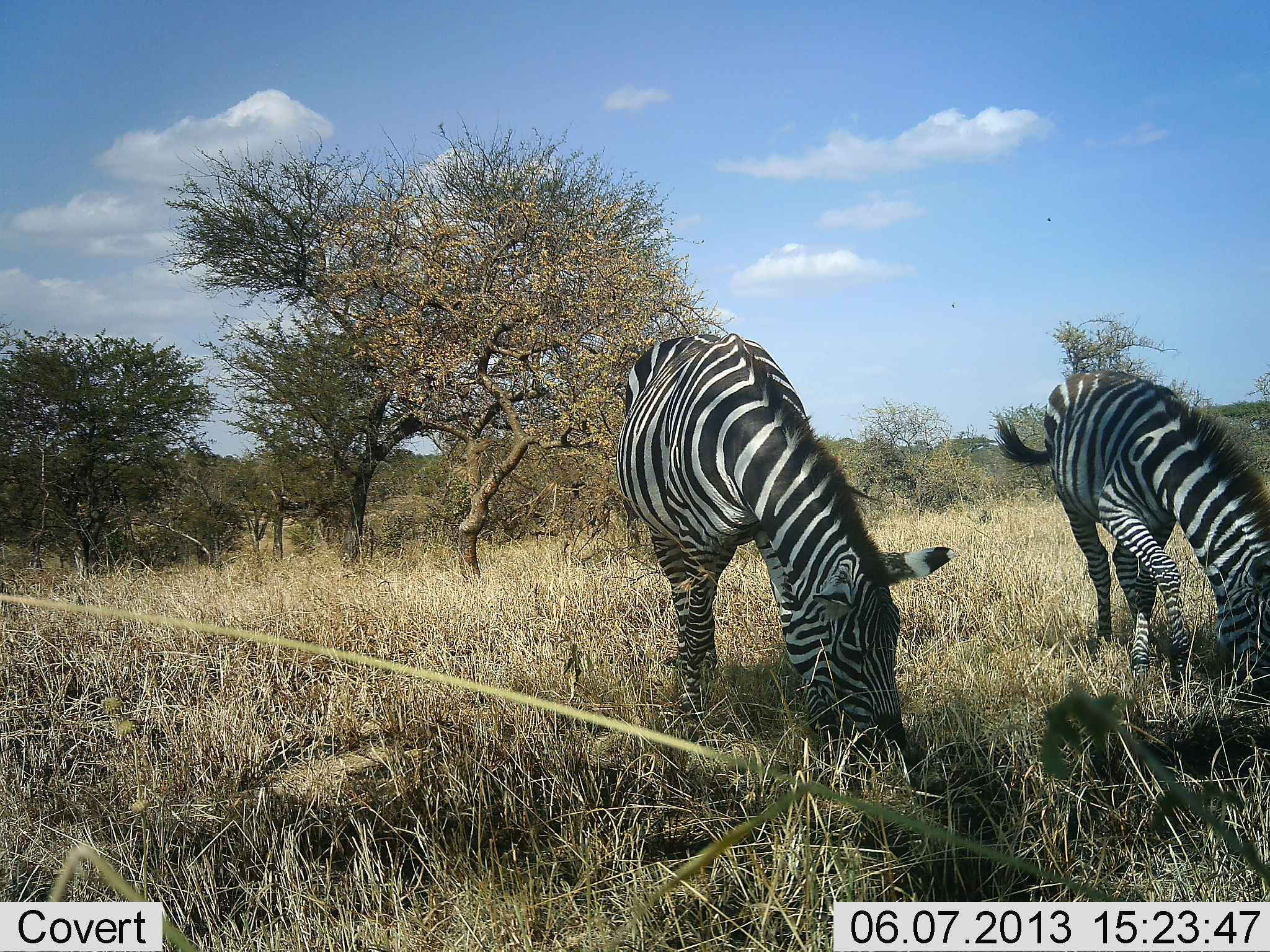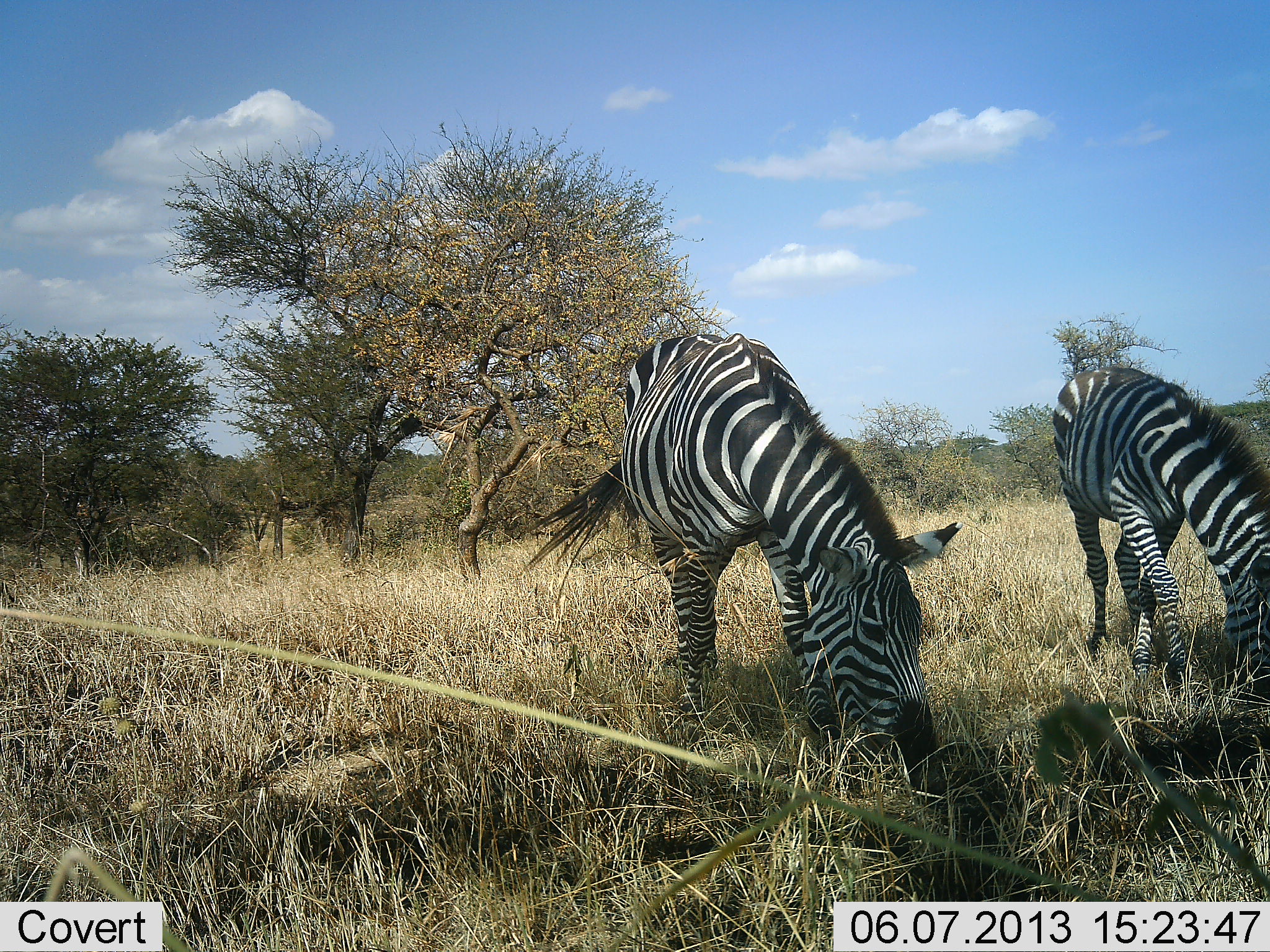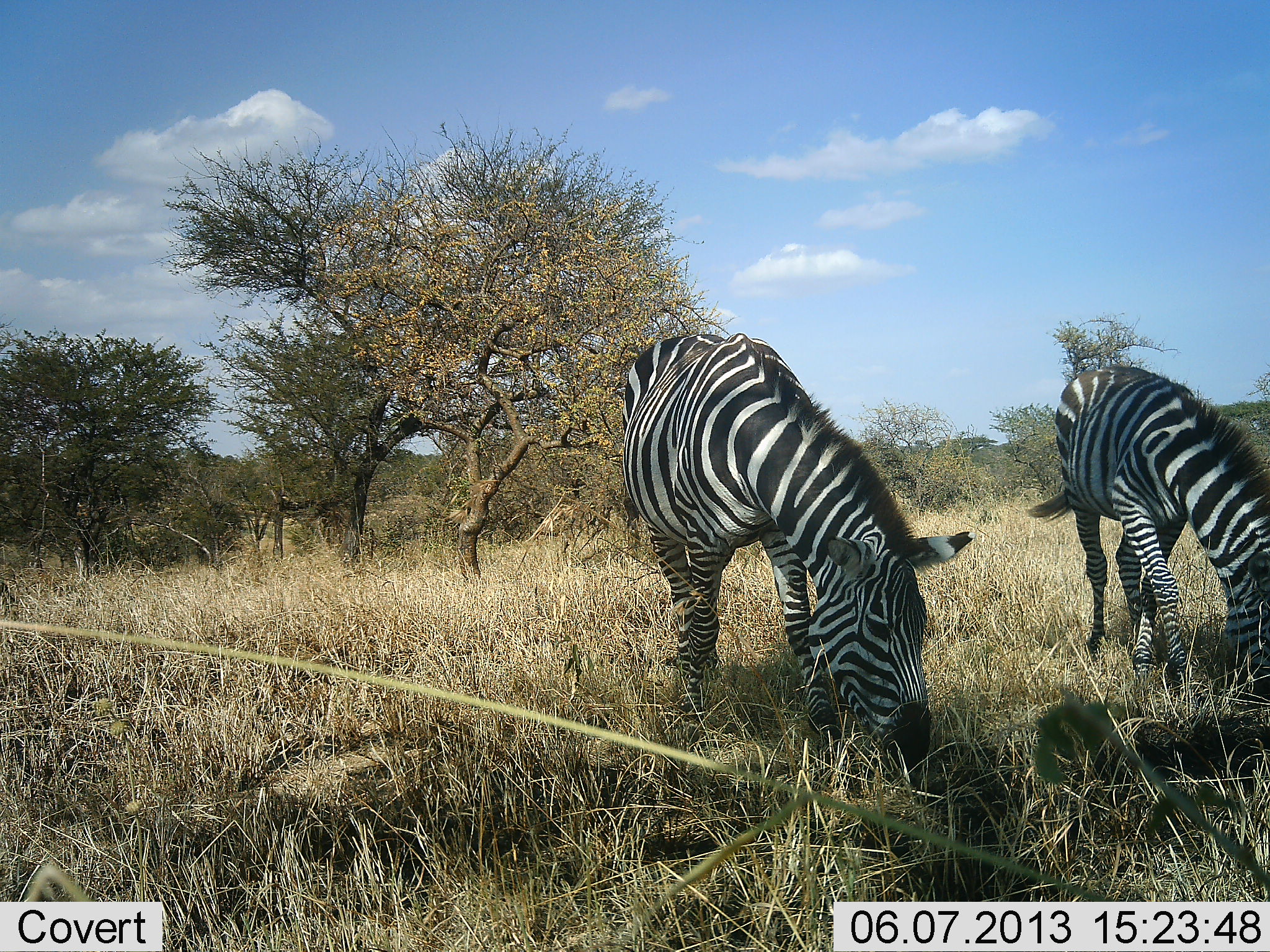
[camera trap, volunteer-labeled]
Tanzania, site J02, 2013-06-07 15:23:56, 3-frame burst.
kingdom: Animalia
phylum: Chordata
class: Mammalia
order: Perissodactyla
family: Equidae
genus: Equus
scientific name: Equus quagga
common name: plains zebra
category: zebra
Zebra (plains zebra) (Equus quagga), count 2. Behavior (volunteer vote fractions): standing 12%, resting 0%, moving 0%, interacting 0%. Young present (vote fraction): 0%. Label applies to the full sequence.